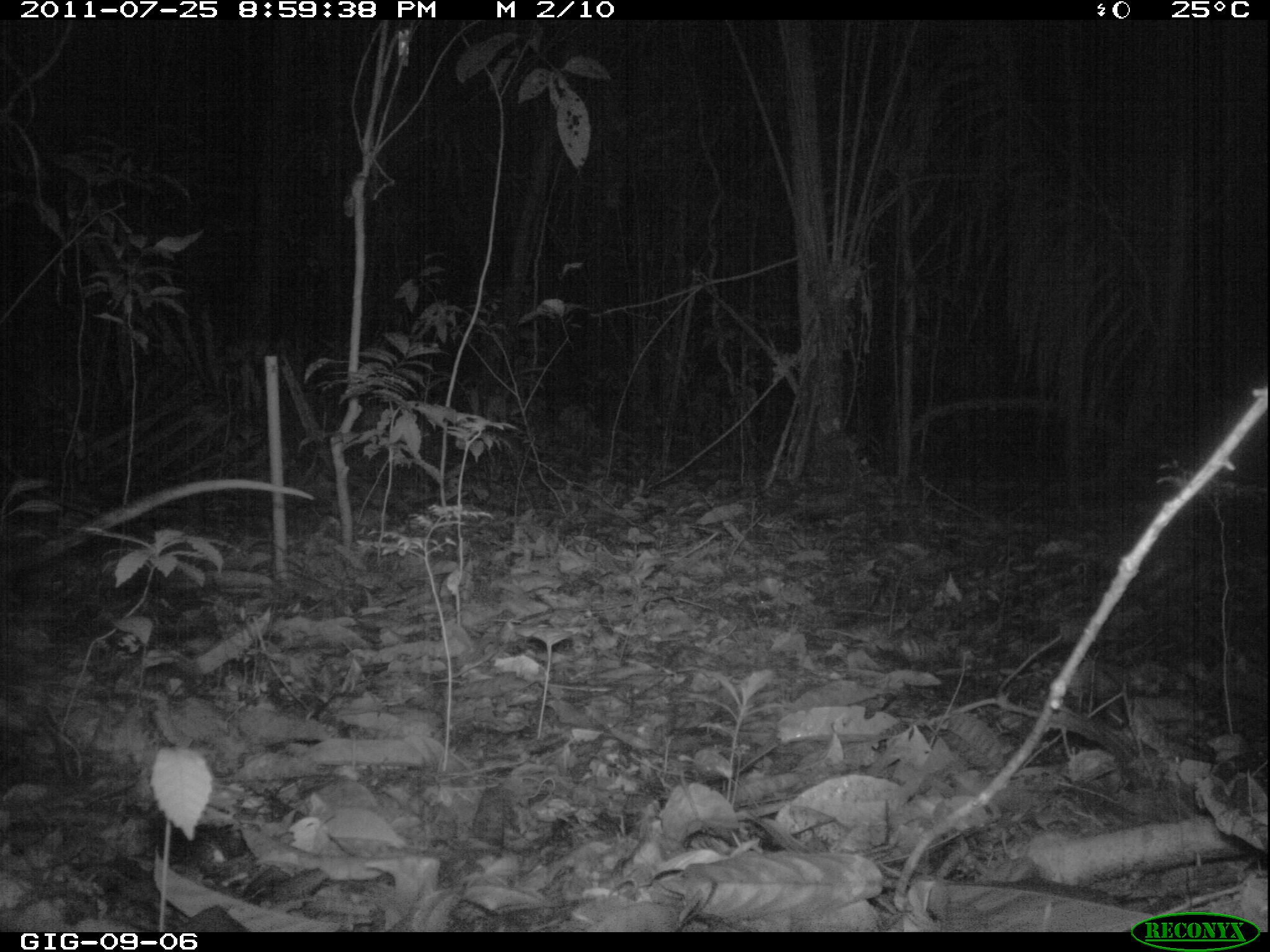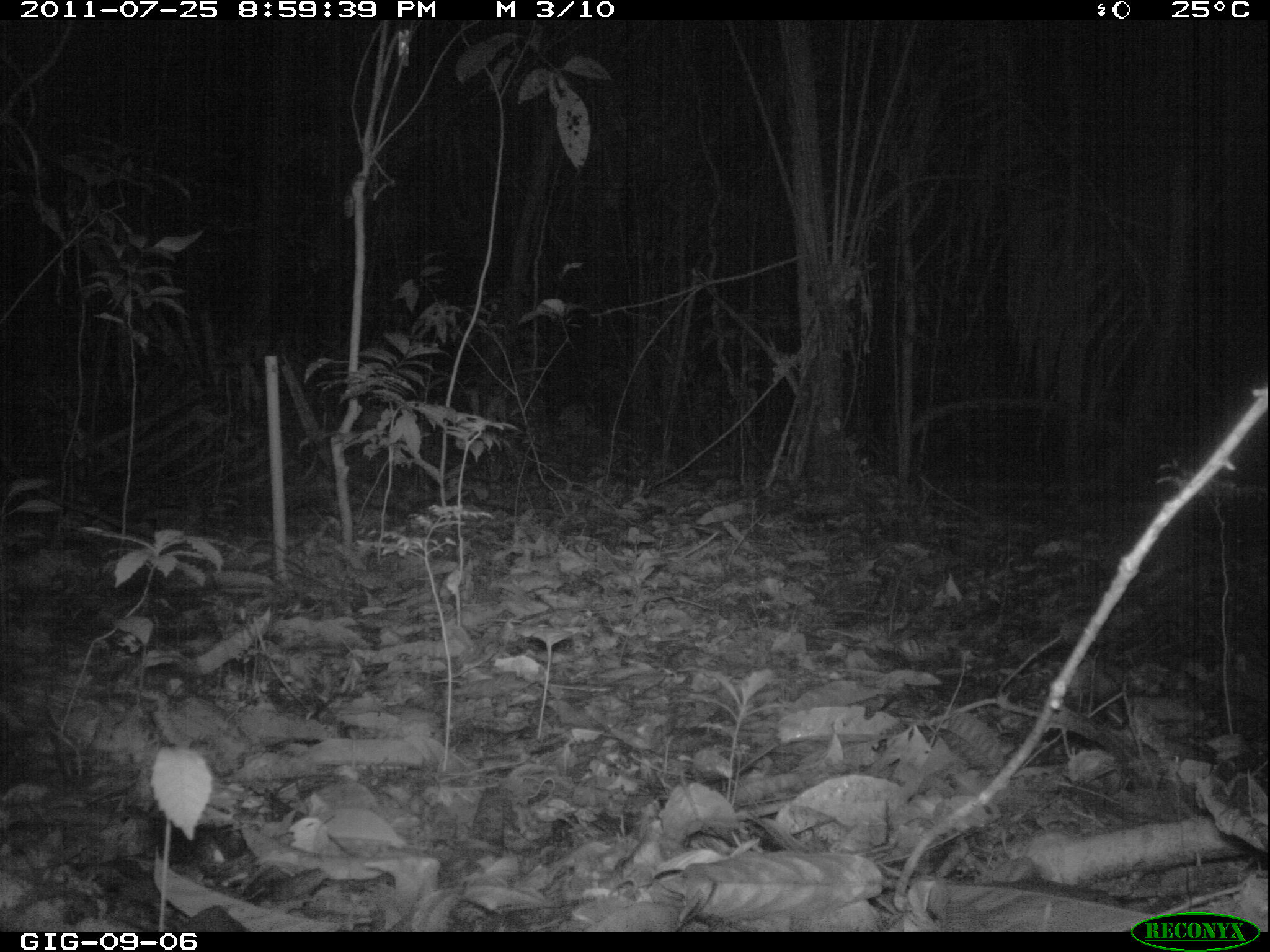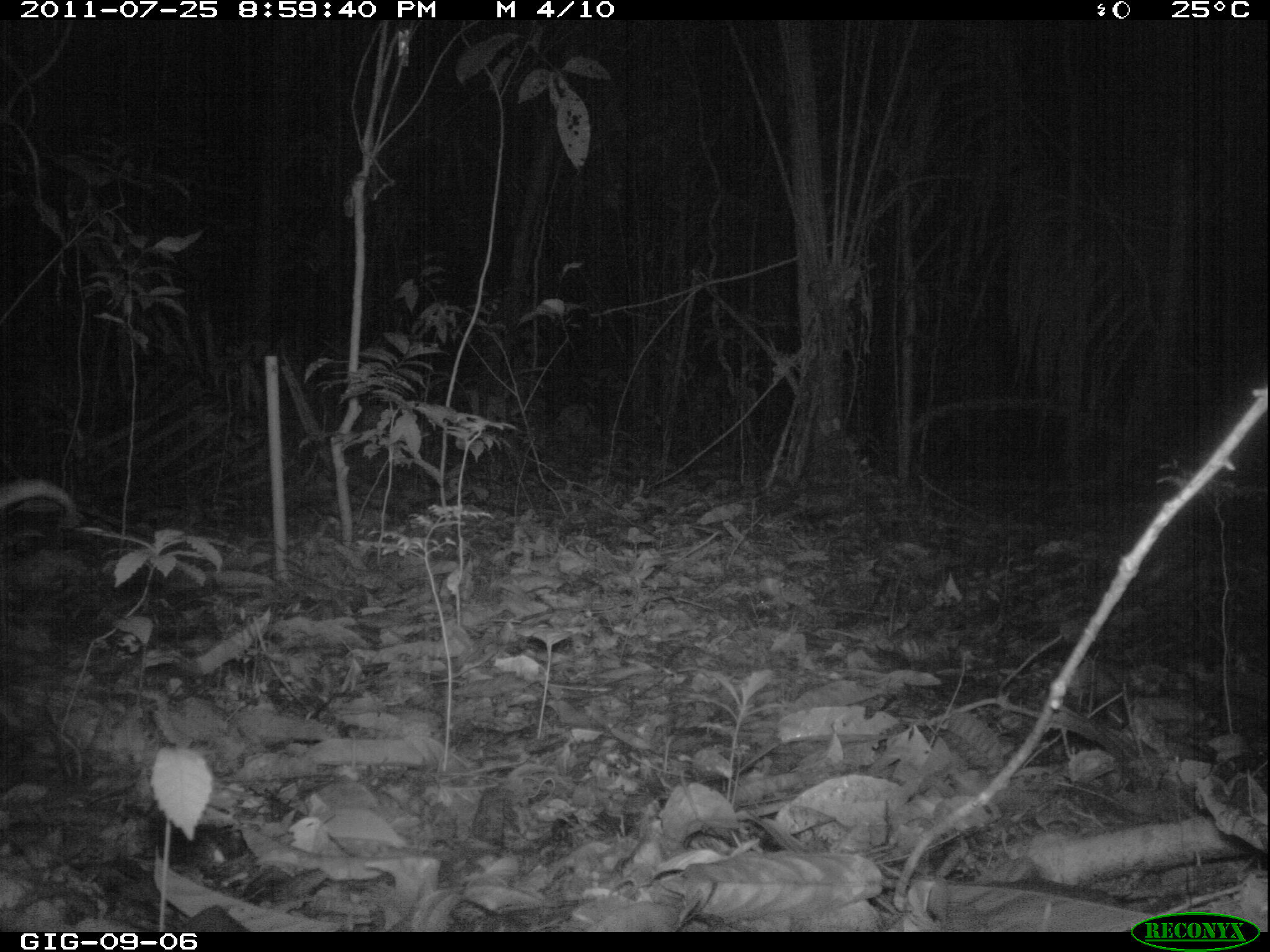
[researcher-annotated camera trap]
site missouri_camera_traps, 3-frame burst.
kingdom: Animalia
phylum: Chordata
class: Mammalia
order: Didelphimorphia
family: Didelphidae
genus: Didelphis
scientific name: Didelphis marsupialis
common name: common opossum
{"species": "common opossum (Didelphis marsupialis)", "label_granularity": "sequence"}